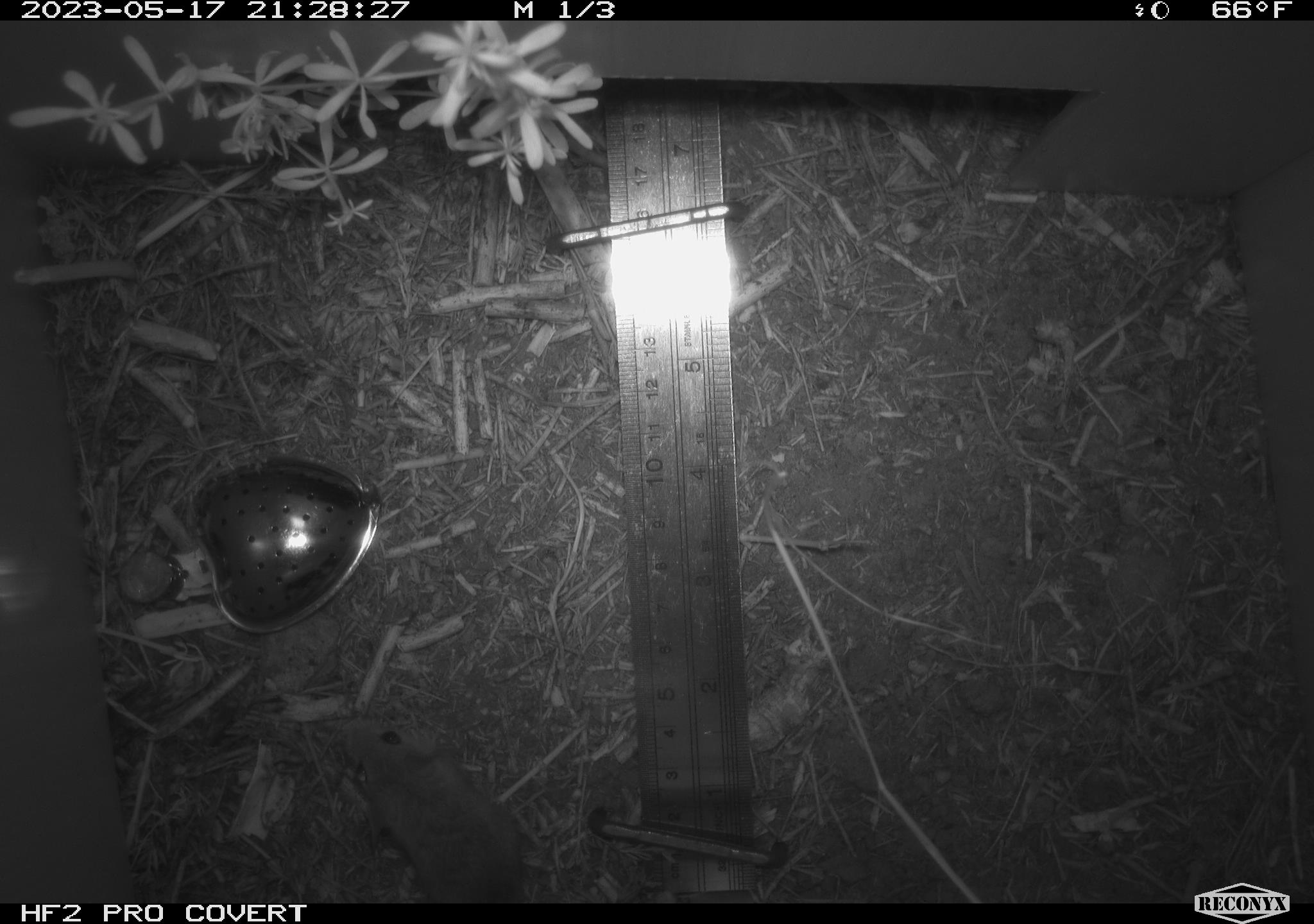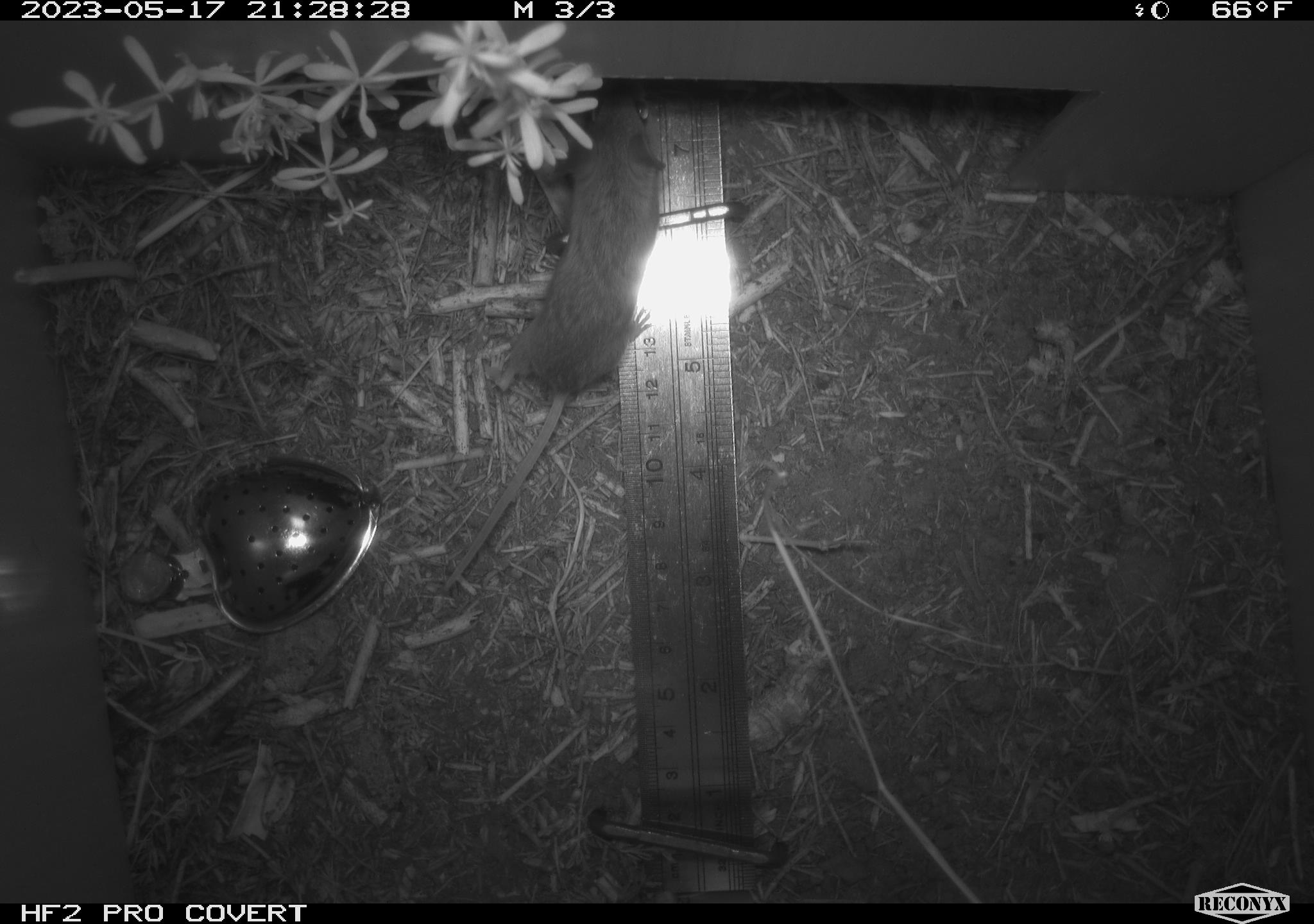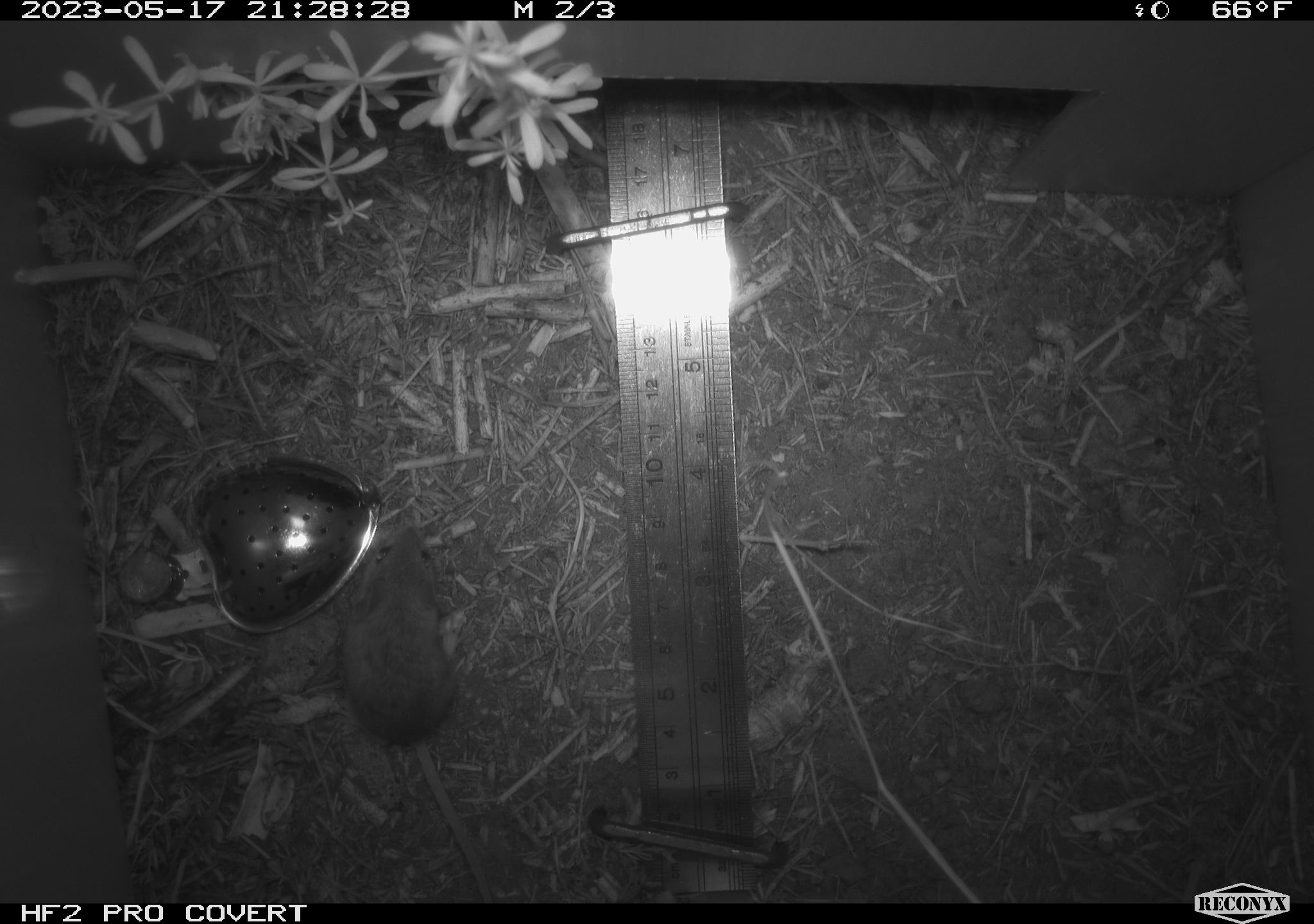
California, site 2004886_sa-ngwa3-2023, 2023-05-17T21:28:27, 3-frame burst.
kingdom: Animalia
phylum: Chordata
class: Mammalia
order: Rodentia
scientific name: Rodentia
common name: mouse species